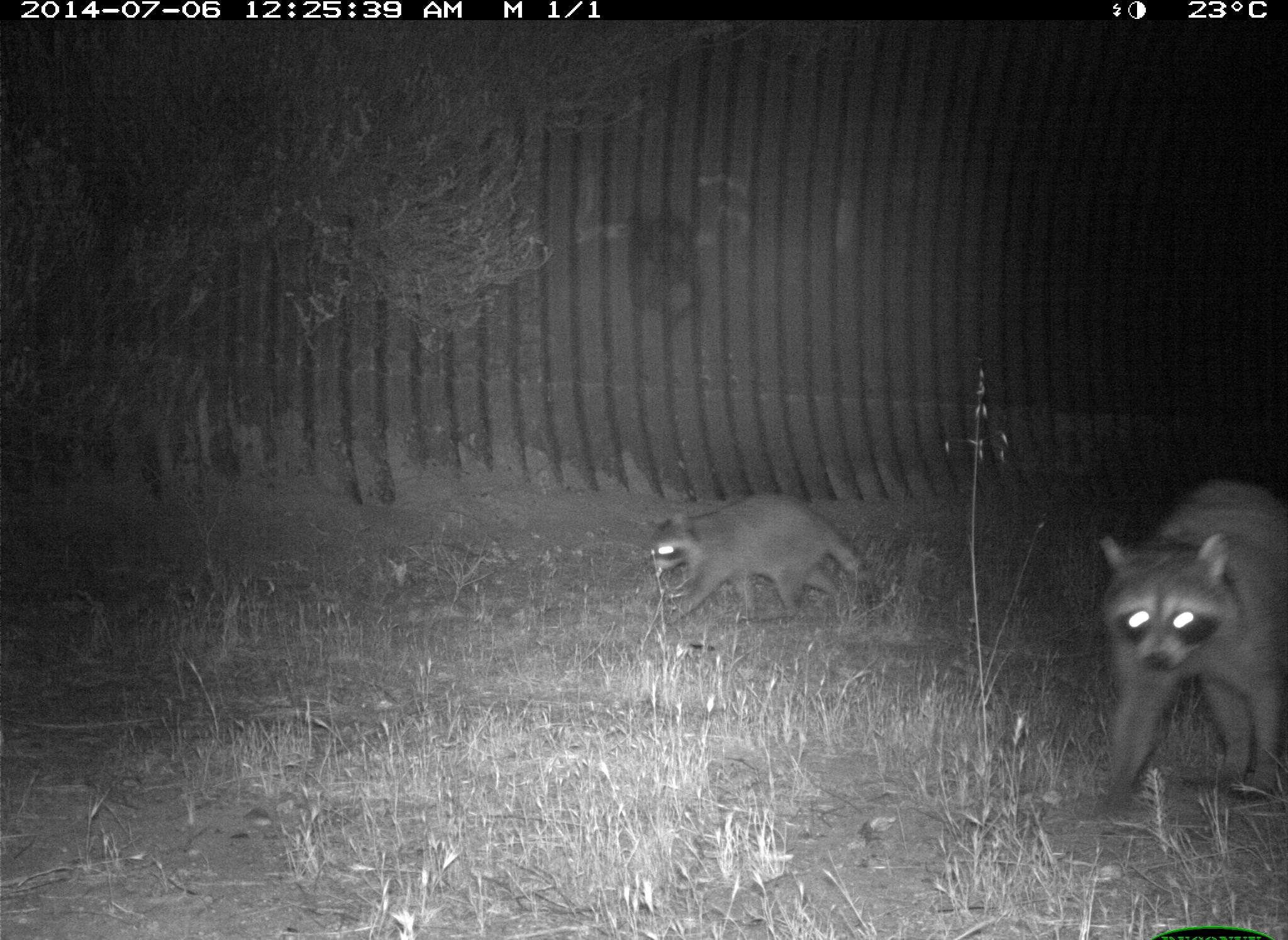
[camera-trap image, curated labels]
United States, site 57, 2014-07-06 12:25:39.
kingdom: Animalia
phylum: Chordata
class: Mammalia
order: Carnivora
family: Procyonidae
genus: Procyon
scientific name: Procyon lotor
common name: raccoon